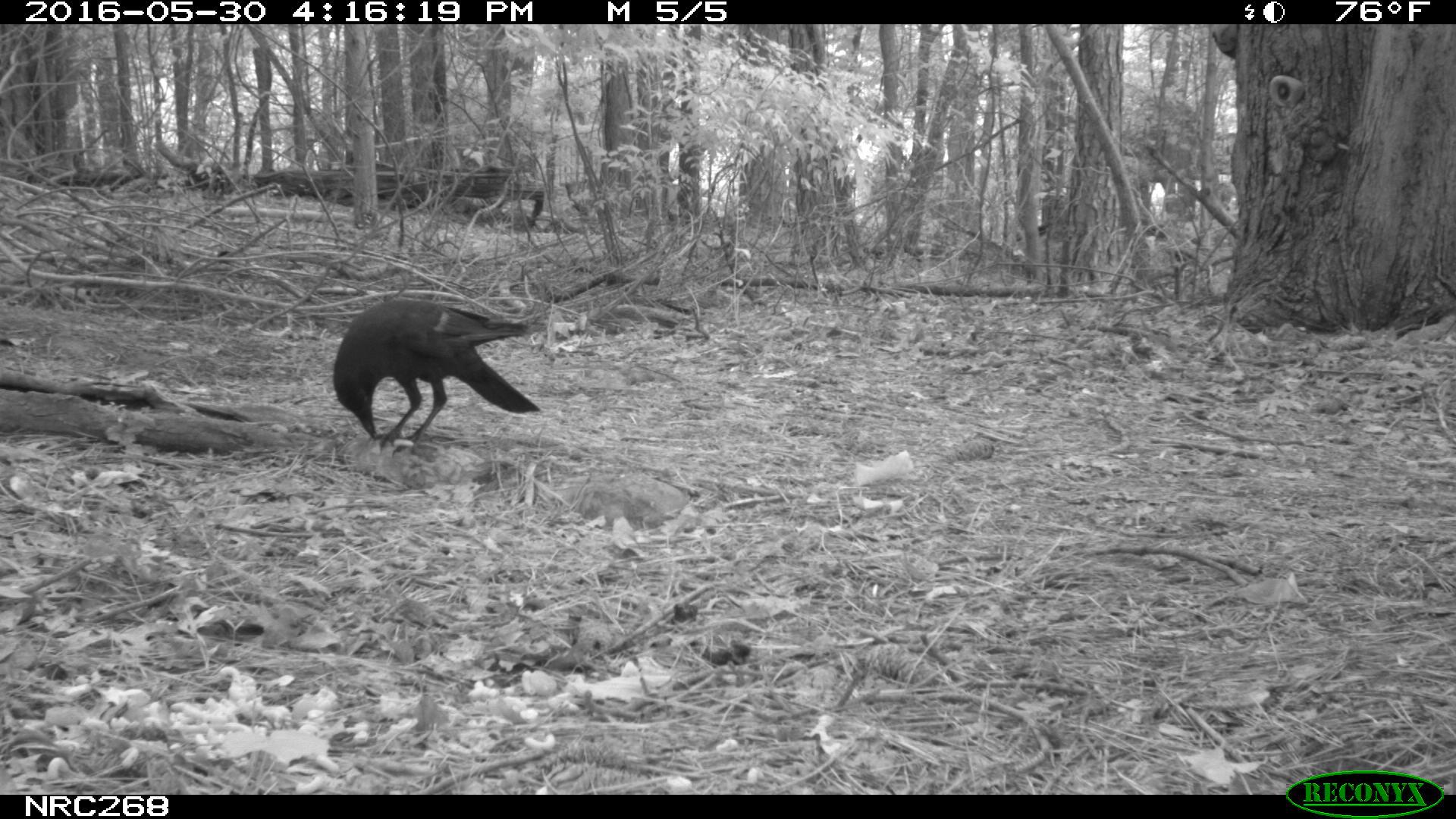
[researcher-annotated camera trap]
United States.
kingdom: Animalia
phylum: Chordata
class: Aves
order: Passeriformes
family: Corvidae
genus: Corvus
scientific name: Corvus brachyrhynchos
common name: american crow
American Crow (Corvus brachyrhynchos).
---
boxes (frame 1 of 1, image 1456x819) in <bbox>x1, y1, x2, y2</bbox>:
American Crow: <bbox>327, 288, 549, 461</bbox>